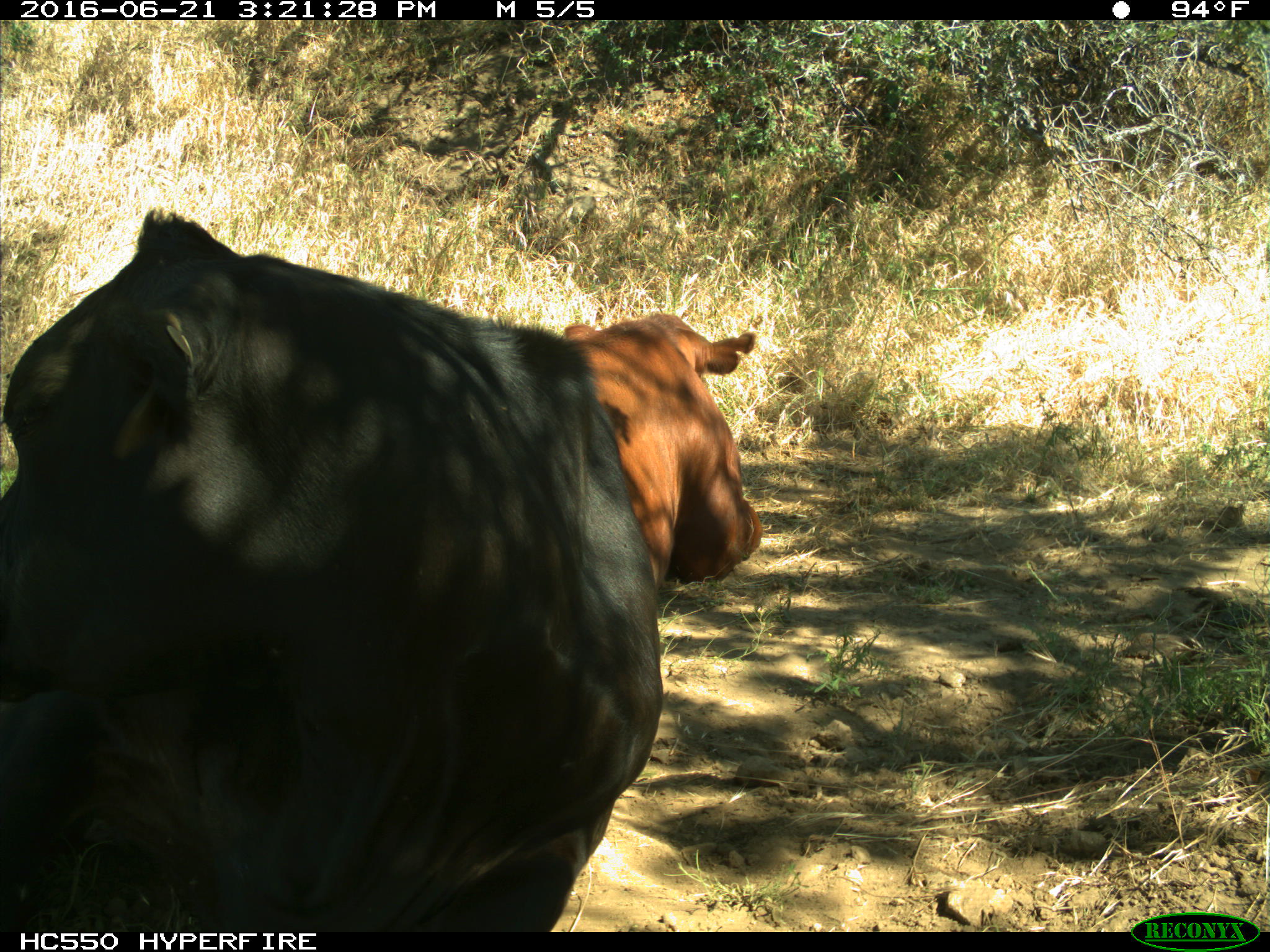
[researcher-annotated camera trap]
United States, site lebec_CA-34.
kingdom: Animalia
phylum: Chordata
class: Mammalia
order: Artiodactyla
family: Bovidae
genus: Bos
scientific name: Bos taurus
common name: domestic cow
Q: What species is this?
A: Bos taurus (domestic cow).